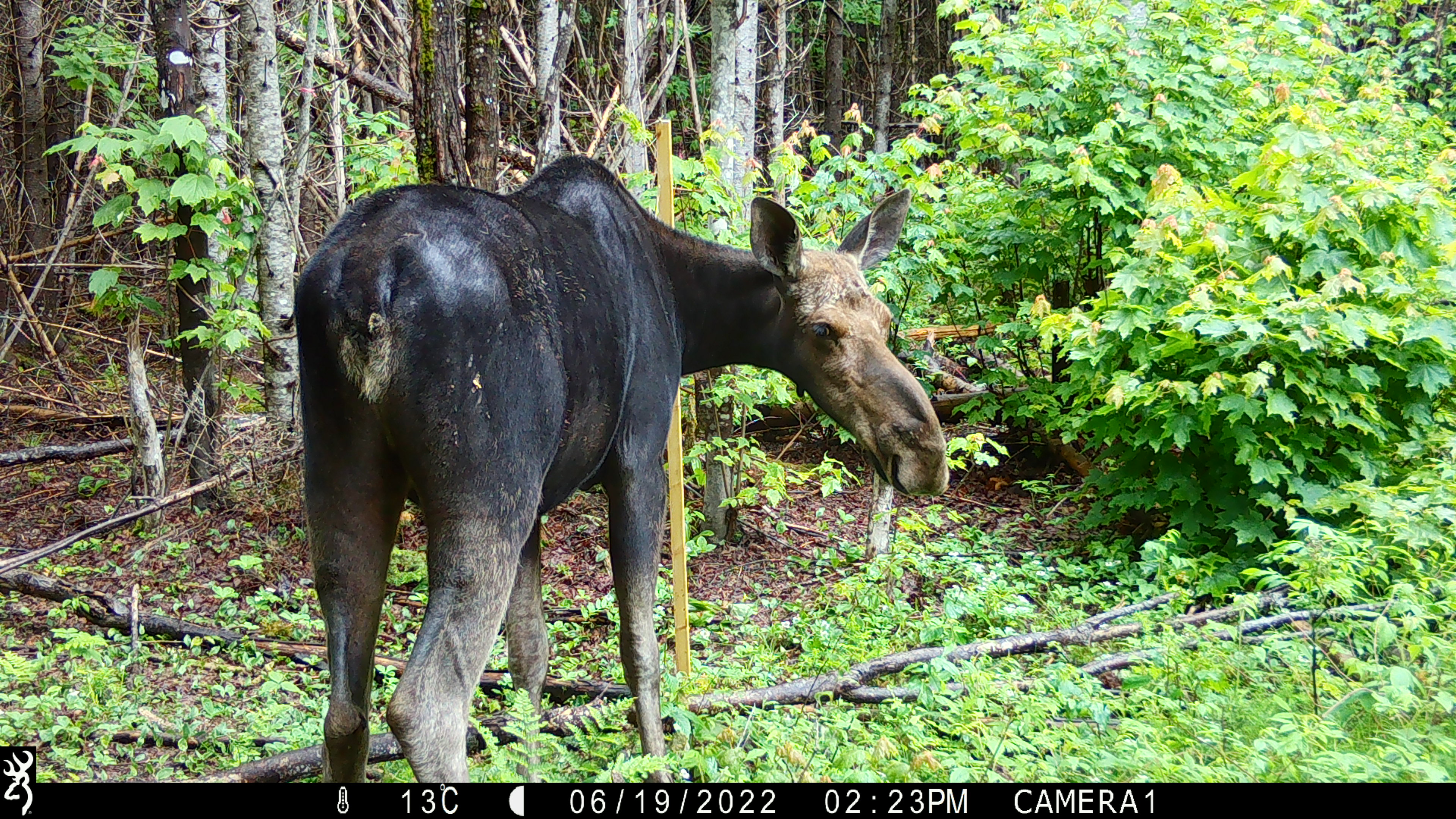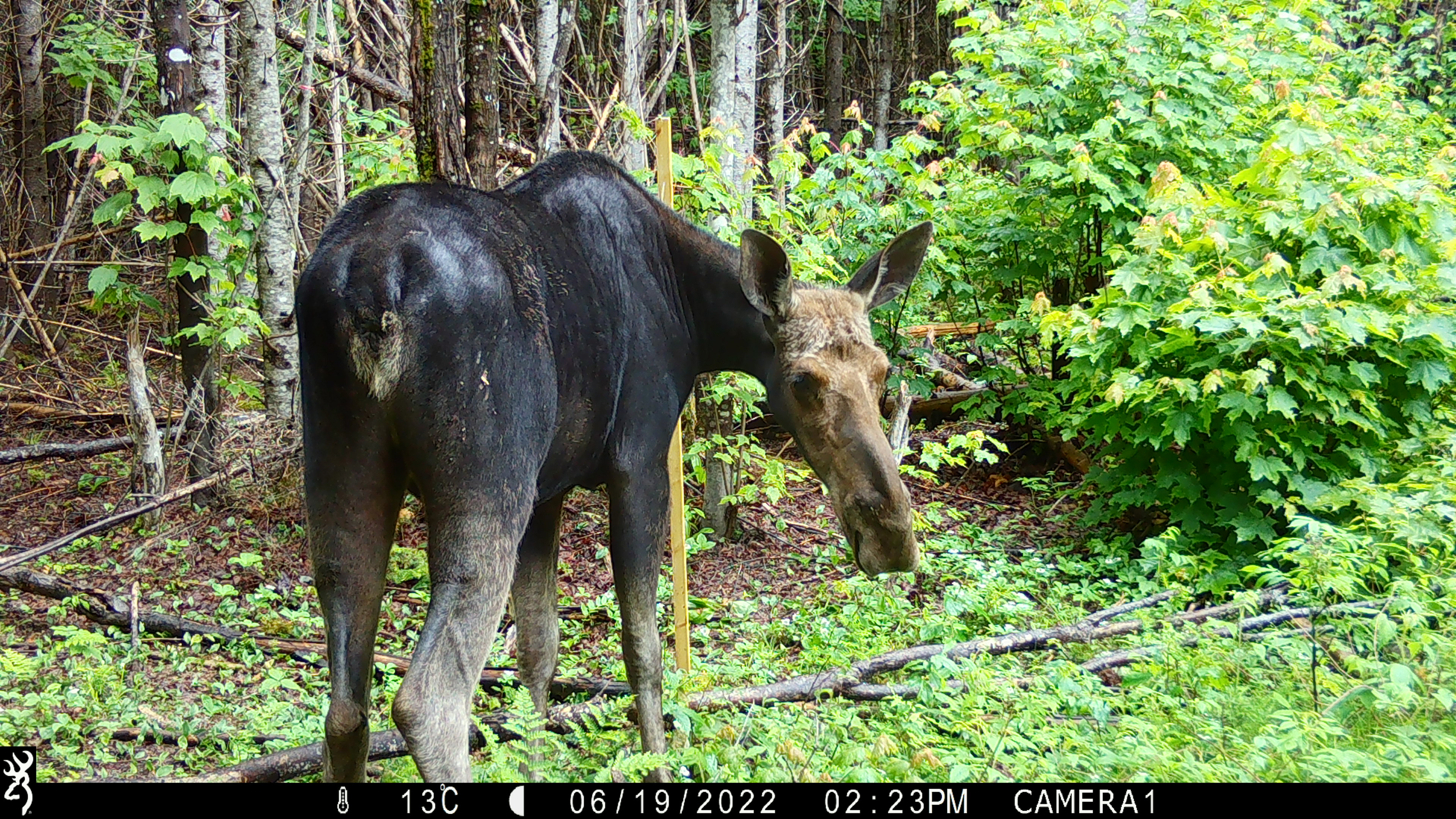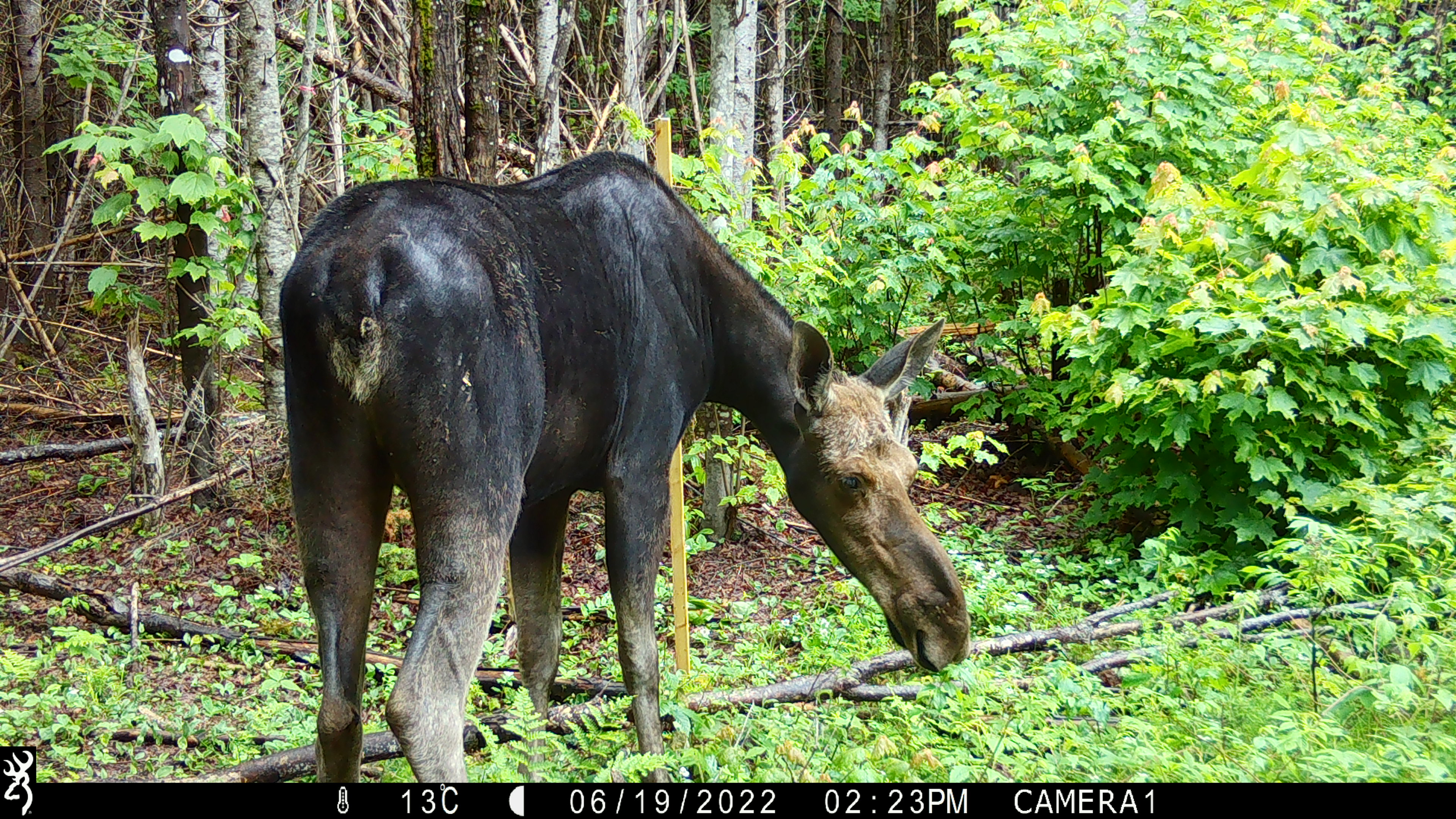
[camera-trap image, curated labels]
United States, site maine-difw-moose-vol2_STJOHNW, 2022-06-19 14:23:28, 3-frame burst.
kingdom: Animalia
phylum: Chordata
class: Mammalia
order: Artiodactyla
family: Cervidae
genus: Alces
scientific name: Alces alces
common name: moose